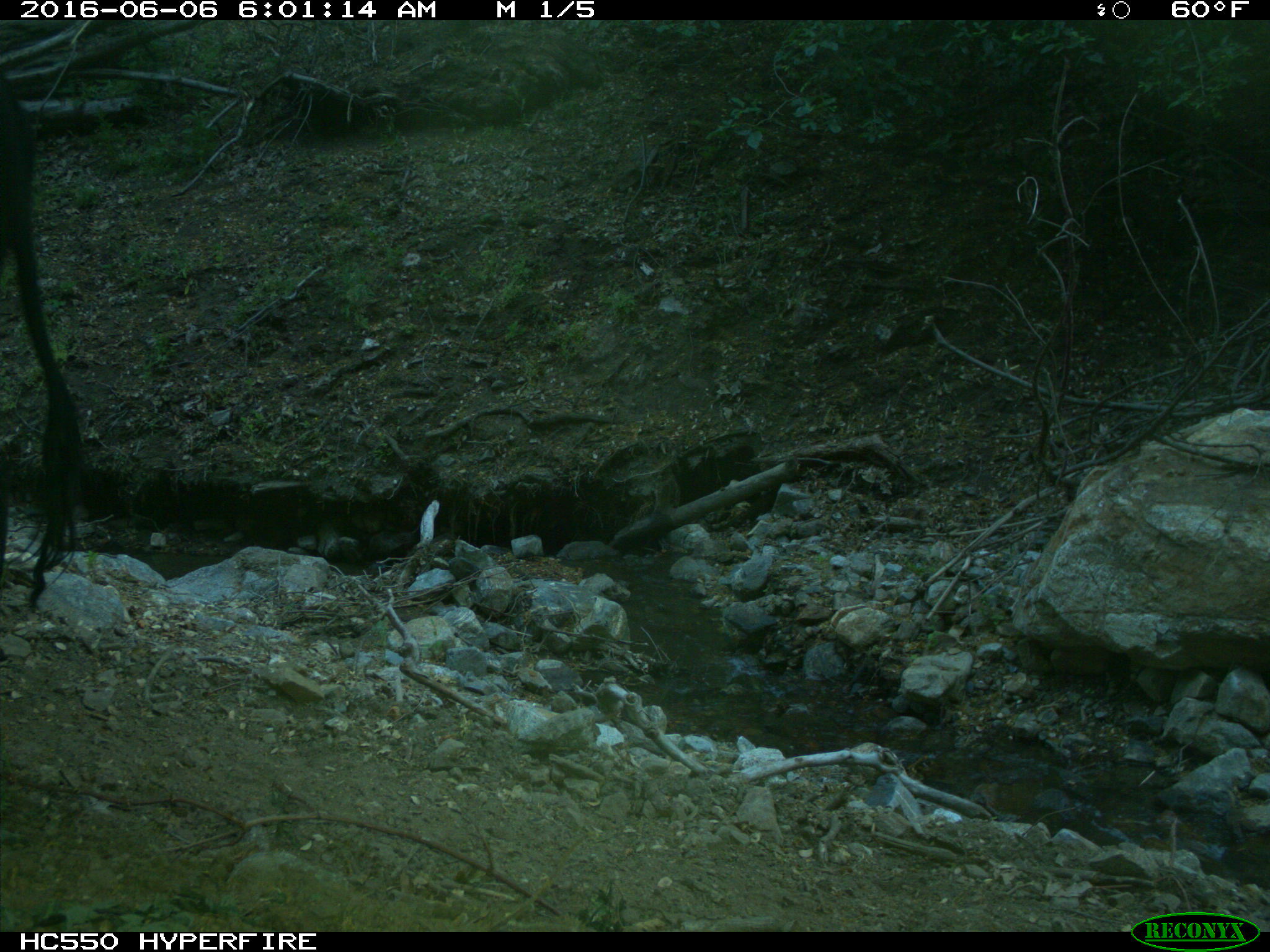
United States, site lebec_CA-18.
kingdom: Animalia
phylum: Chordata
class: Mammalia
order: Artiodactyla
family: Bovidae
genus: Bos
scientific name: Bos taurus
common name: domestic cow